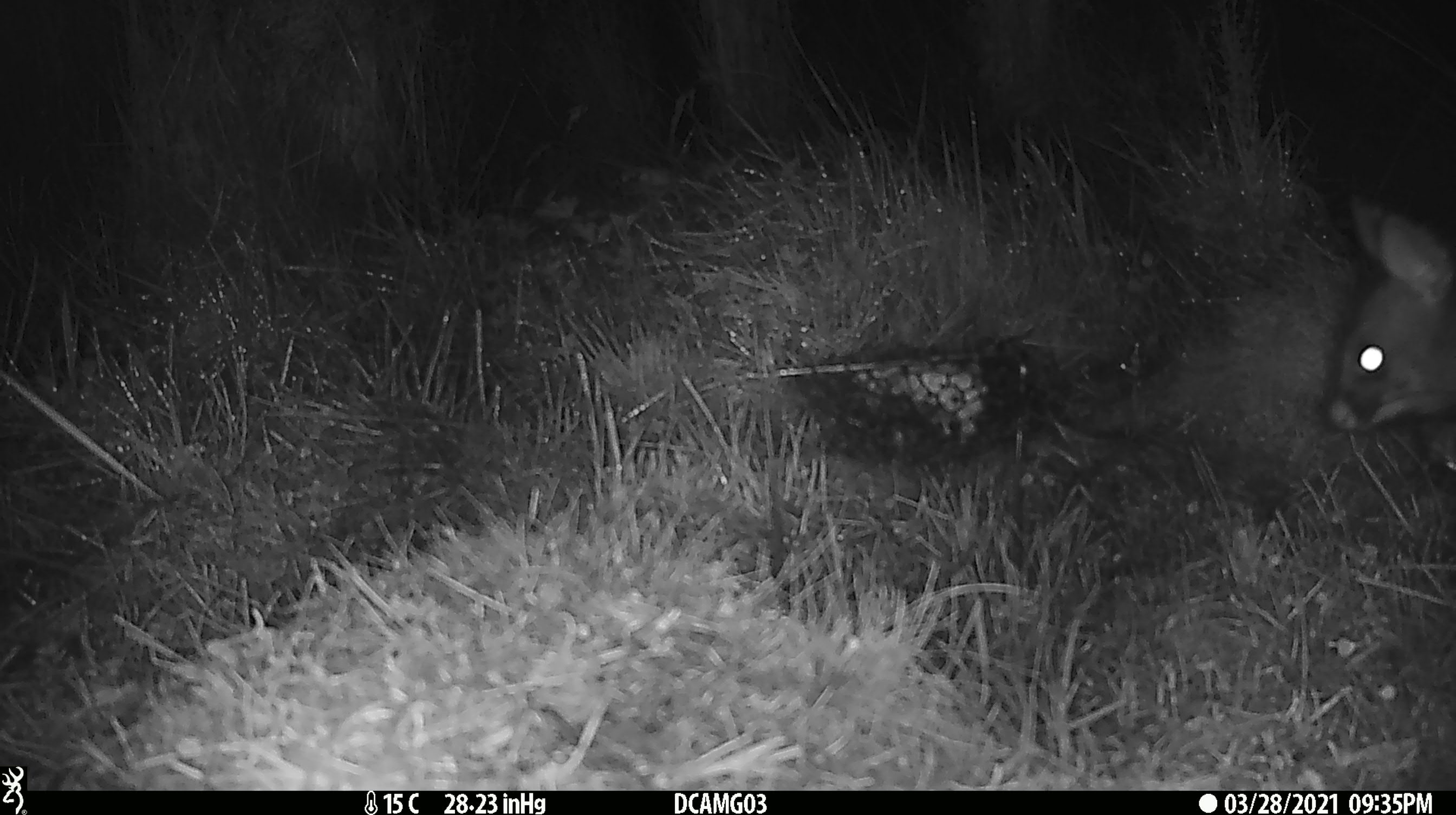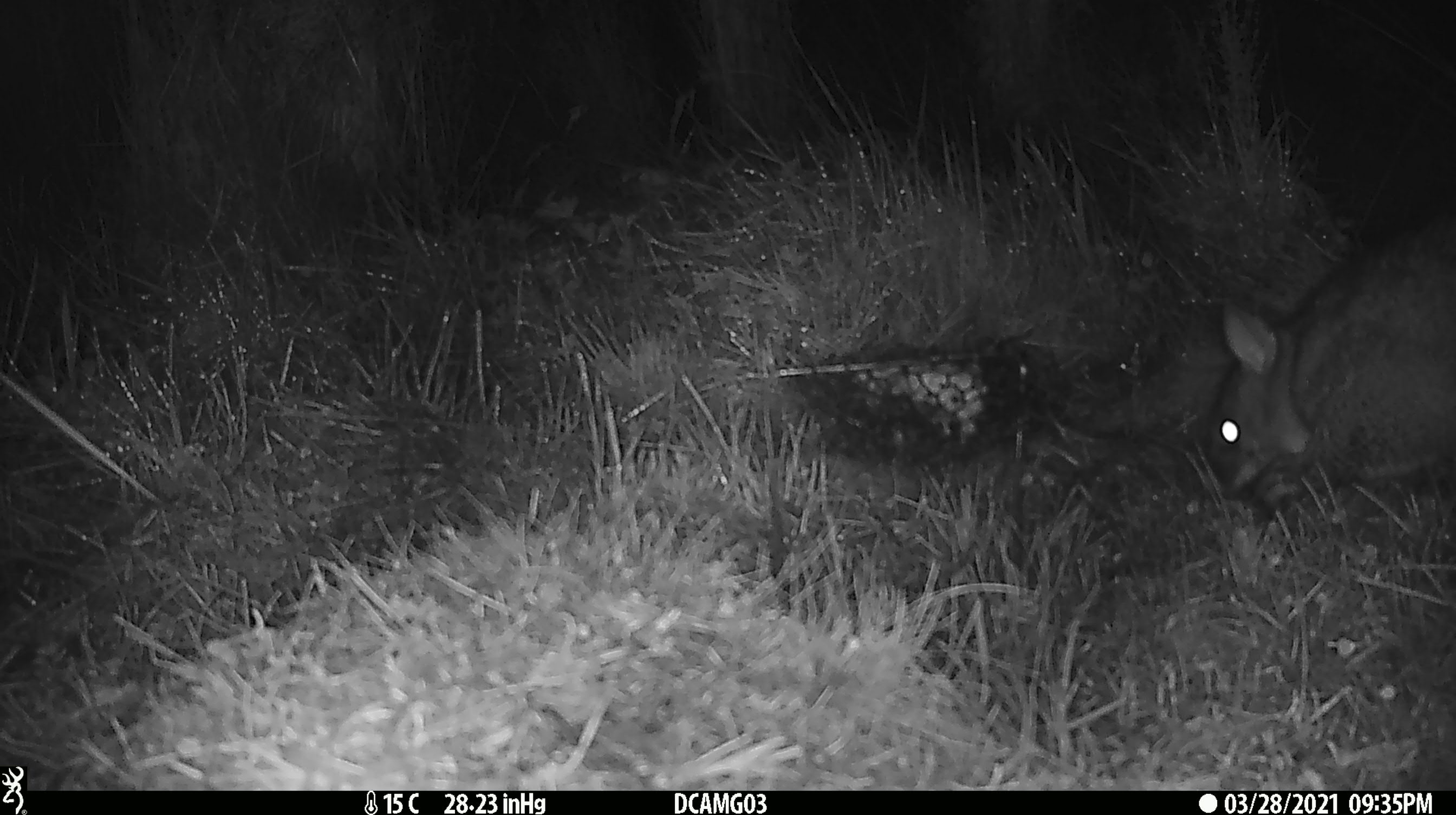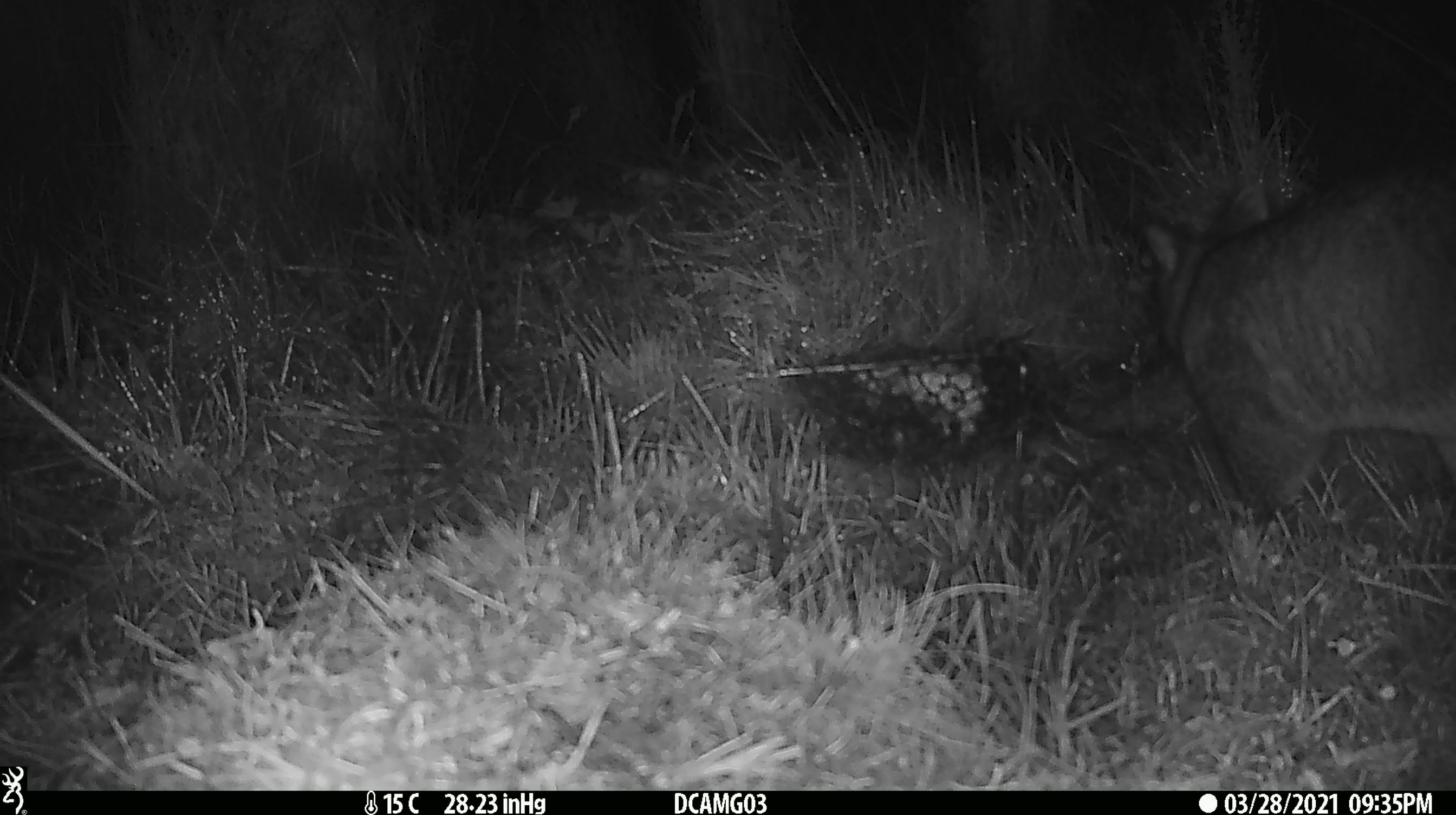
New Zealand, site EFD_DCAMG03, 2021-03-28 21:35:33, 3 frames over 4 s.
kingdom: Animalia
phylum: Chordata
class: Mammalia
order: Diprotodontia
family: Phalangeridae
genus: Trichosurus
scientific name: Trichosurus vulpecula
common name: common brushtail possum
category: possum